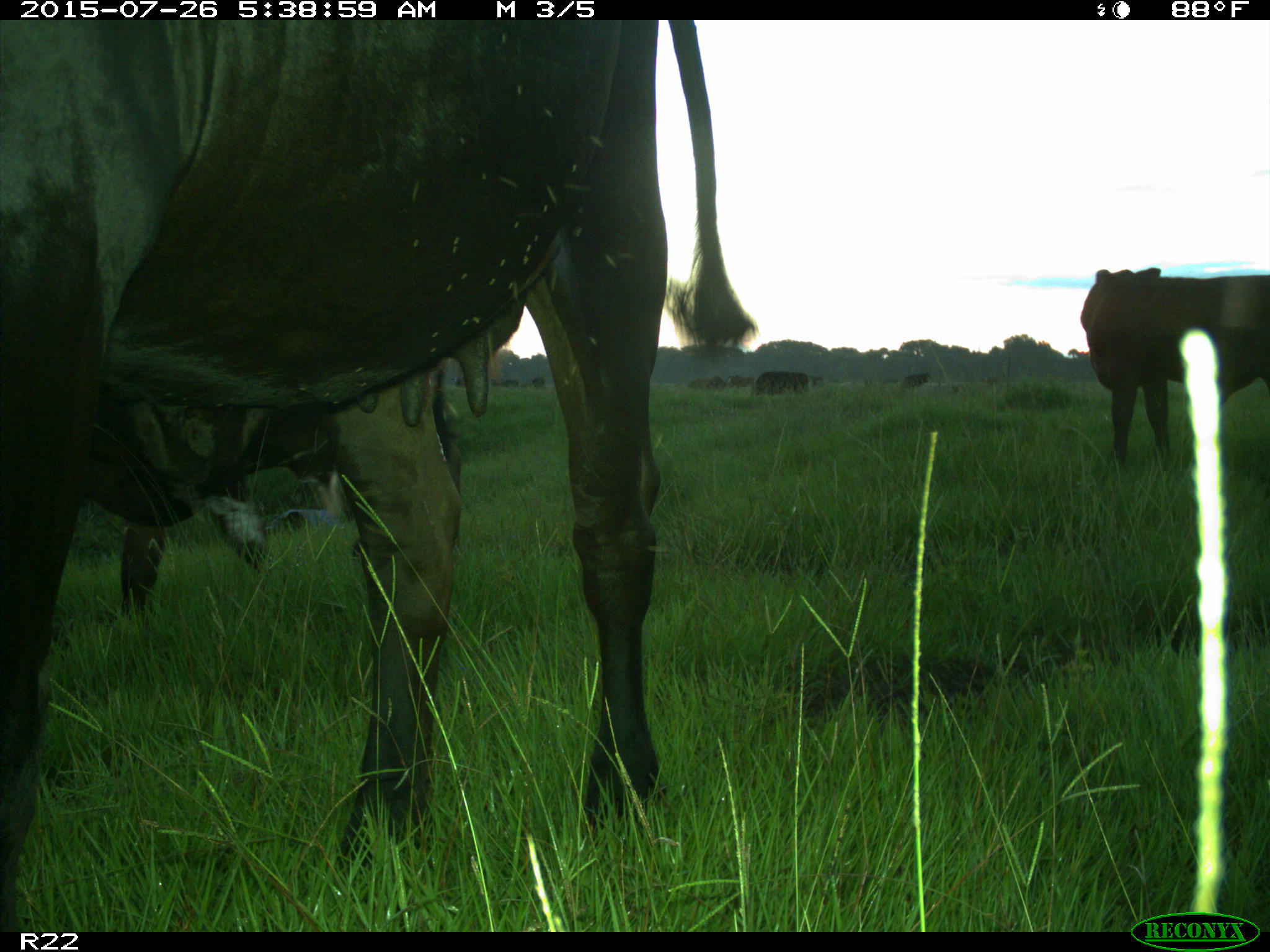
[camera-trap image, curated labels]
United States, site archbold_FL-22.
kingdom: Animalia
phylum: Chordata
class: Mammalia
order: Artiodactyla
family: Bovidae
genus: Bos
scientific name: Bos taurus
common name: domestic cow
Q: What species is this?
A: Bos taurus (domestic cow).